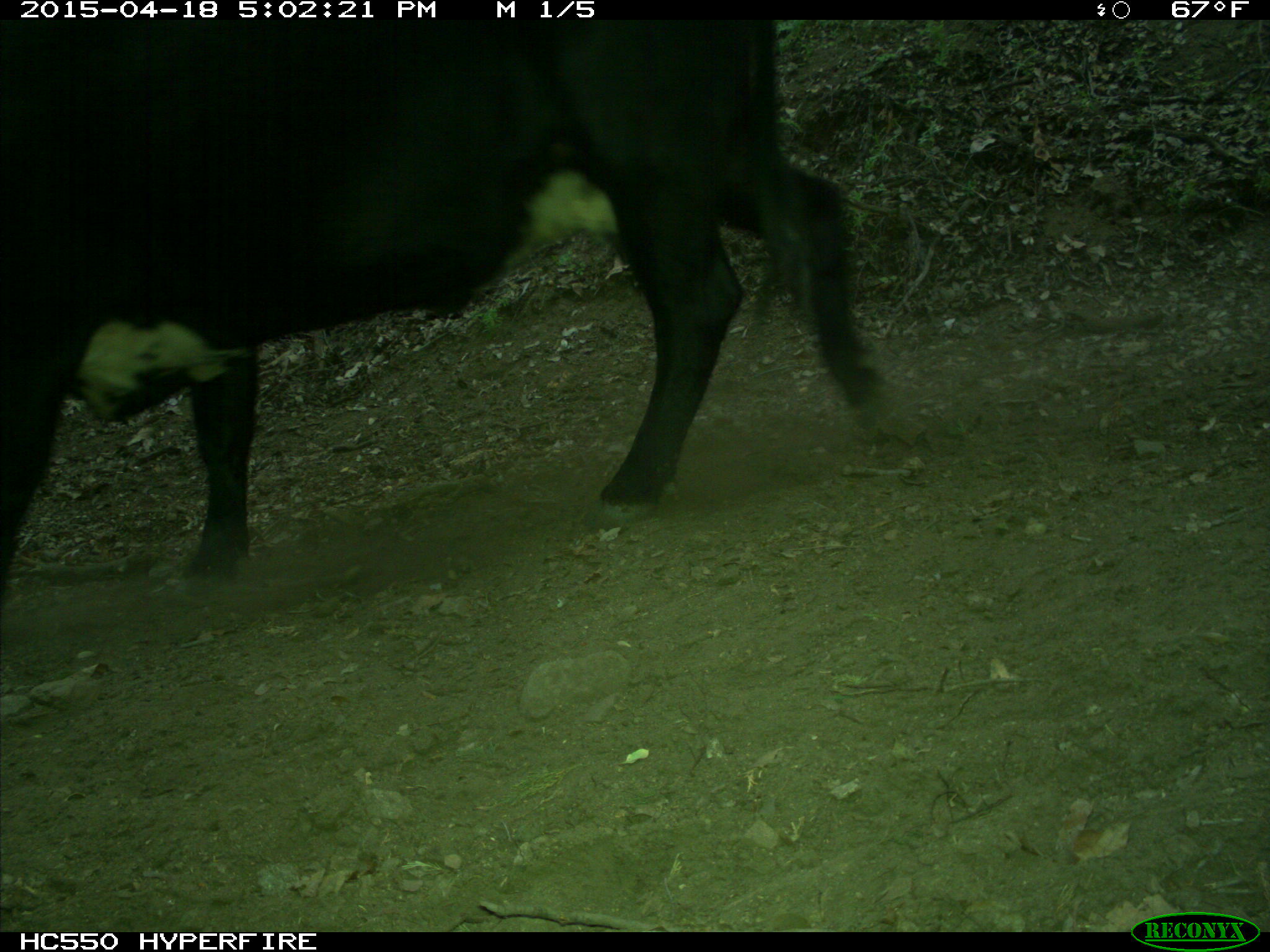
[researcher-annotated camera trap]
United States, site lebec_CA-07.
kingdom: Animalia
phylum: Chordata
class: Mammalia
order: Artiodactyla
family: Bovidae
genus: Bos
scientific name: Bos taurus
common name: domestic cow